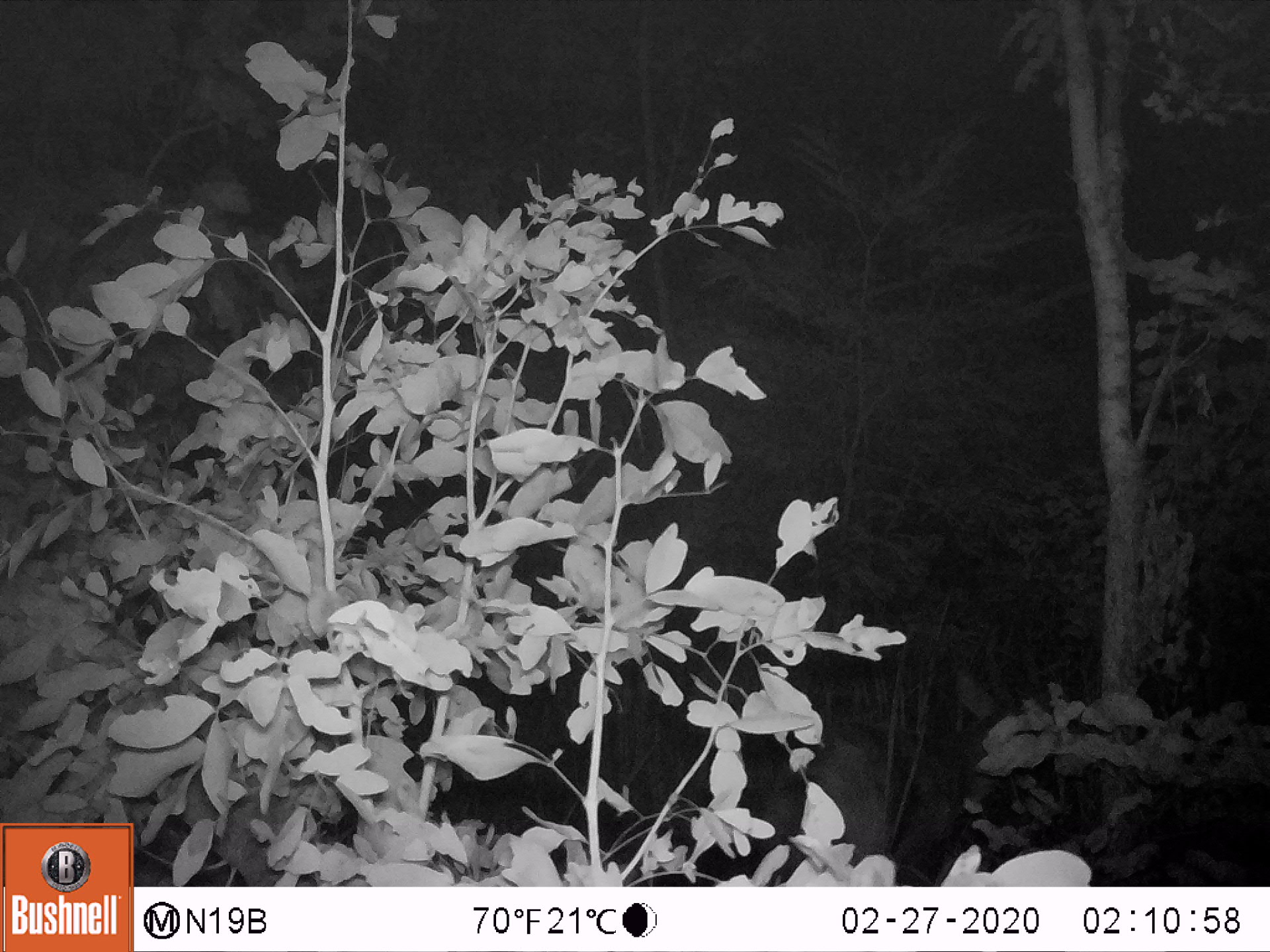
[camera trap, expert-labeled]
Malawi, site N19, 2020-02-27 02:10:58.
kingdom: Animalia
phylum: Chordata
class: Mammalia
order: Artiodactyla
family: Bovidae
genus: Tragelaphus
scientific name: Tragelaphus sylvaticus sylvaticus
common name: cape bushbuck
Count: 1.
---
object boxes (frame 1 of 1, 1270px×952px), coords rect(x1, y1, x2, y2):
cape bushbuck: rect(719, 625, 1074, 875)